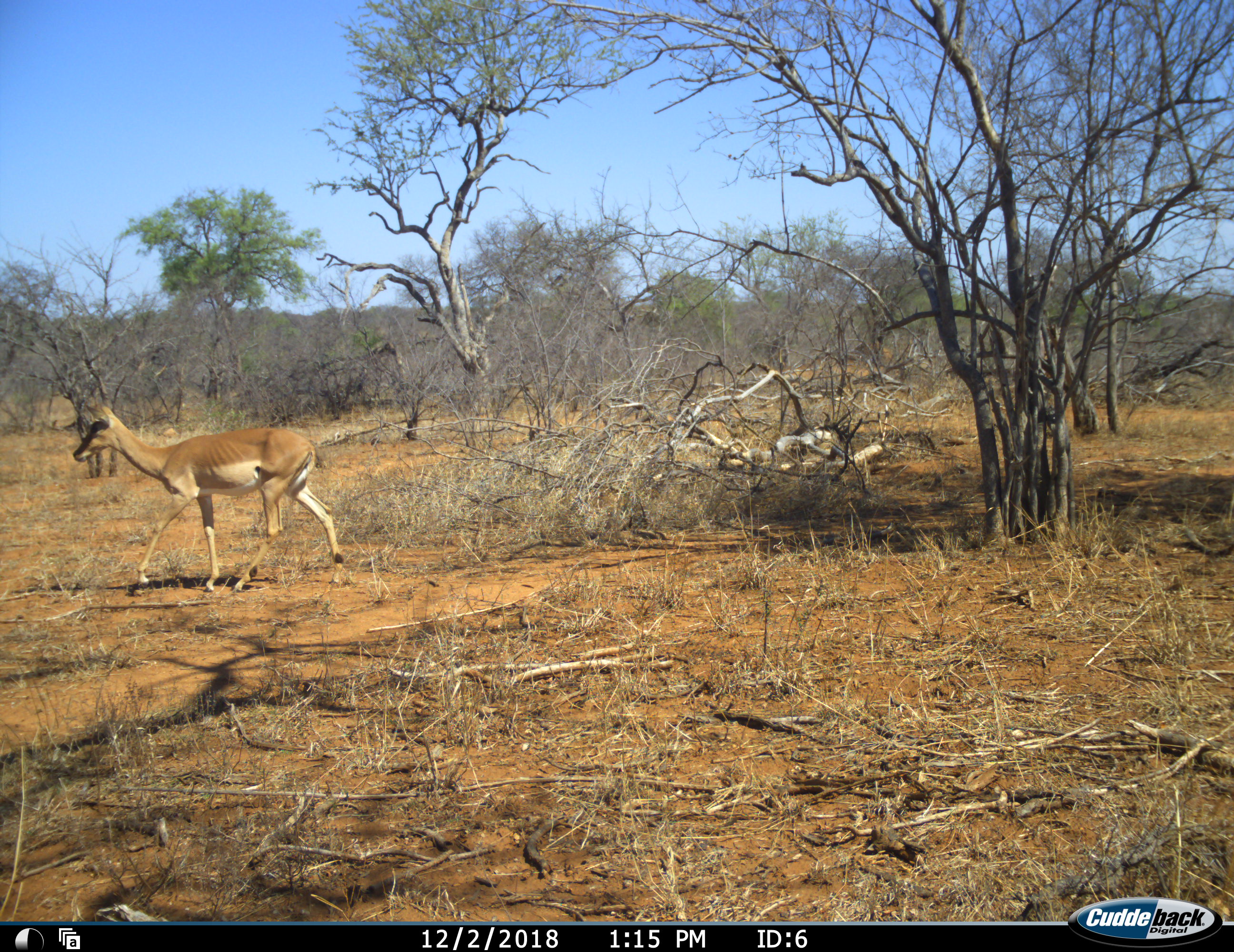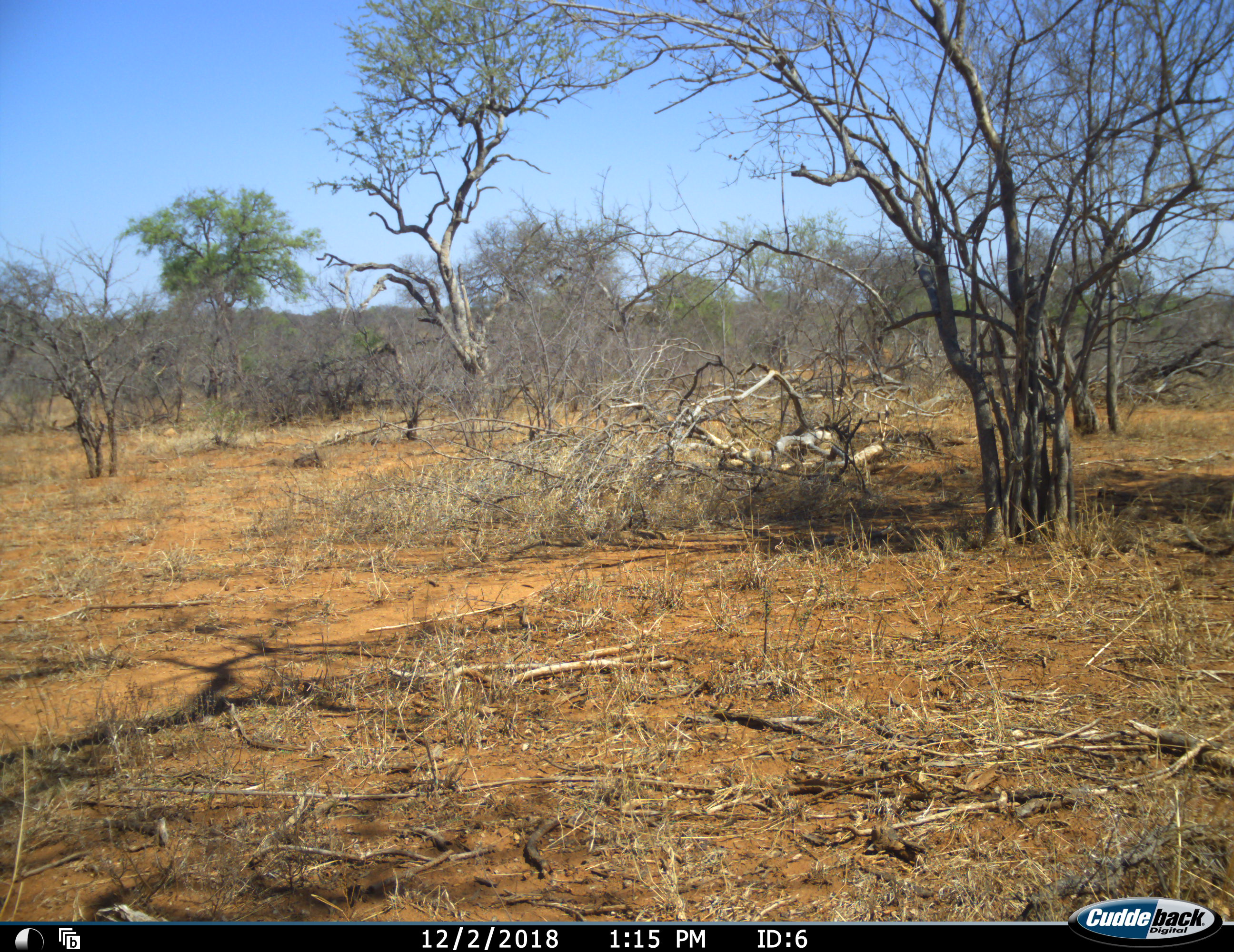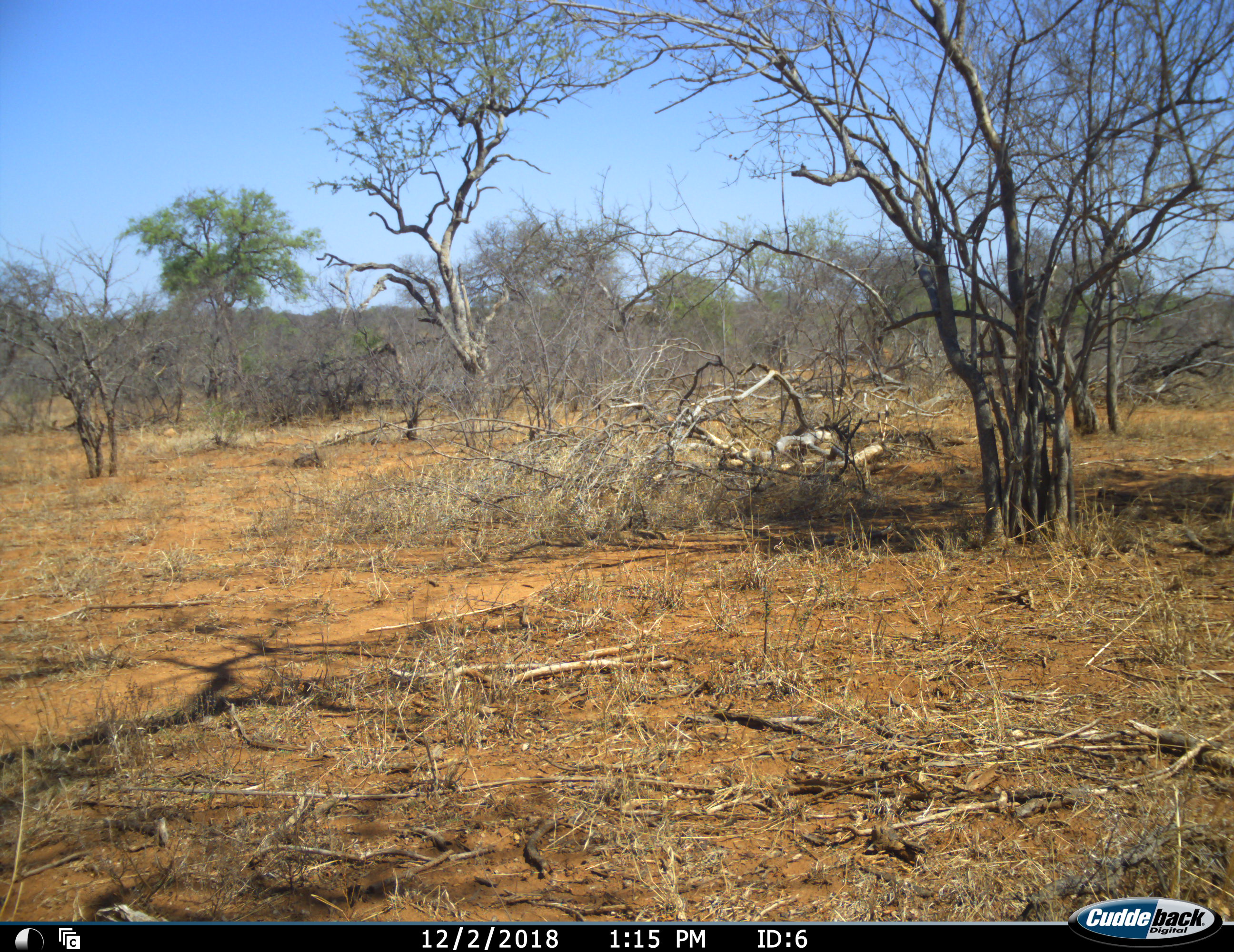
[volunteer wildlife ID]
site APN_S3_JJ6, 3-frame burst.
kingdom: Animalia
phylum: Chordata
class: Mammalia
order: Artiodactyla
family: Bovidae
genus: Aepyceros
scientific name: Aepyceros melampus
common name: impala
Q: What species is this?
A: Impala (Aepyceros melampus).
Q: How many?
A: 1.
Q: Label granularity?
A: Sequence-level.